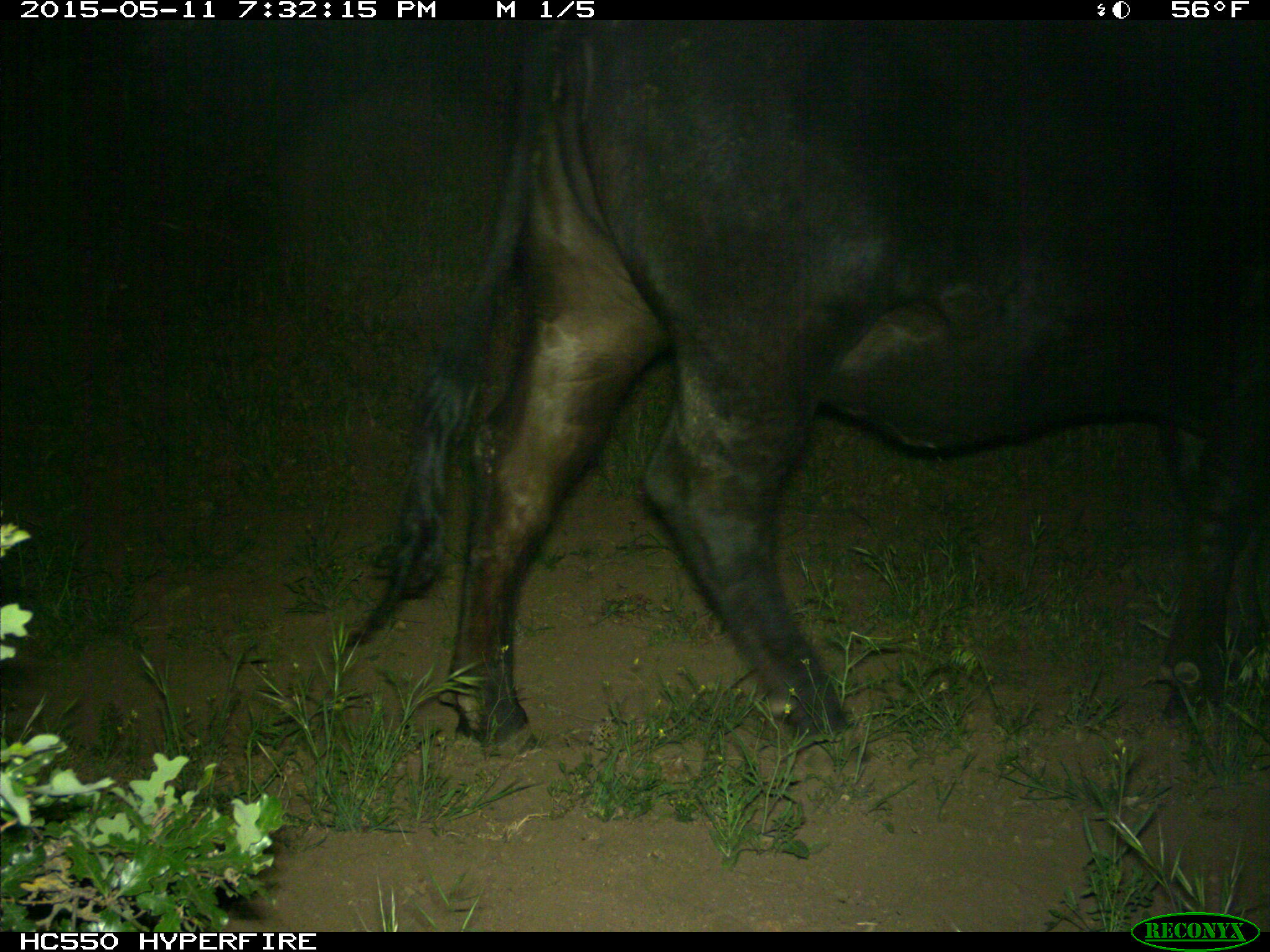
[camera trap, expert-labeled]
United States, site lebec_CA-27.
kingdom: Animalia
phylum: Chordata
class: Mammalia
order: Artiodactyla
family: Bovidae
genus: Bos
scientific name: Bos taurus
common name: domestic cow